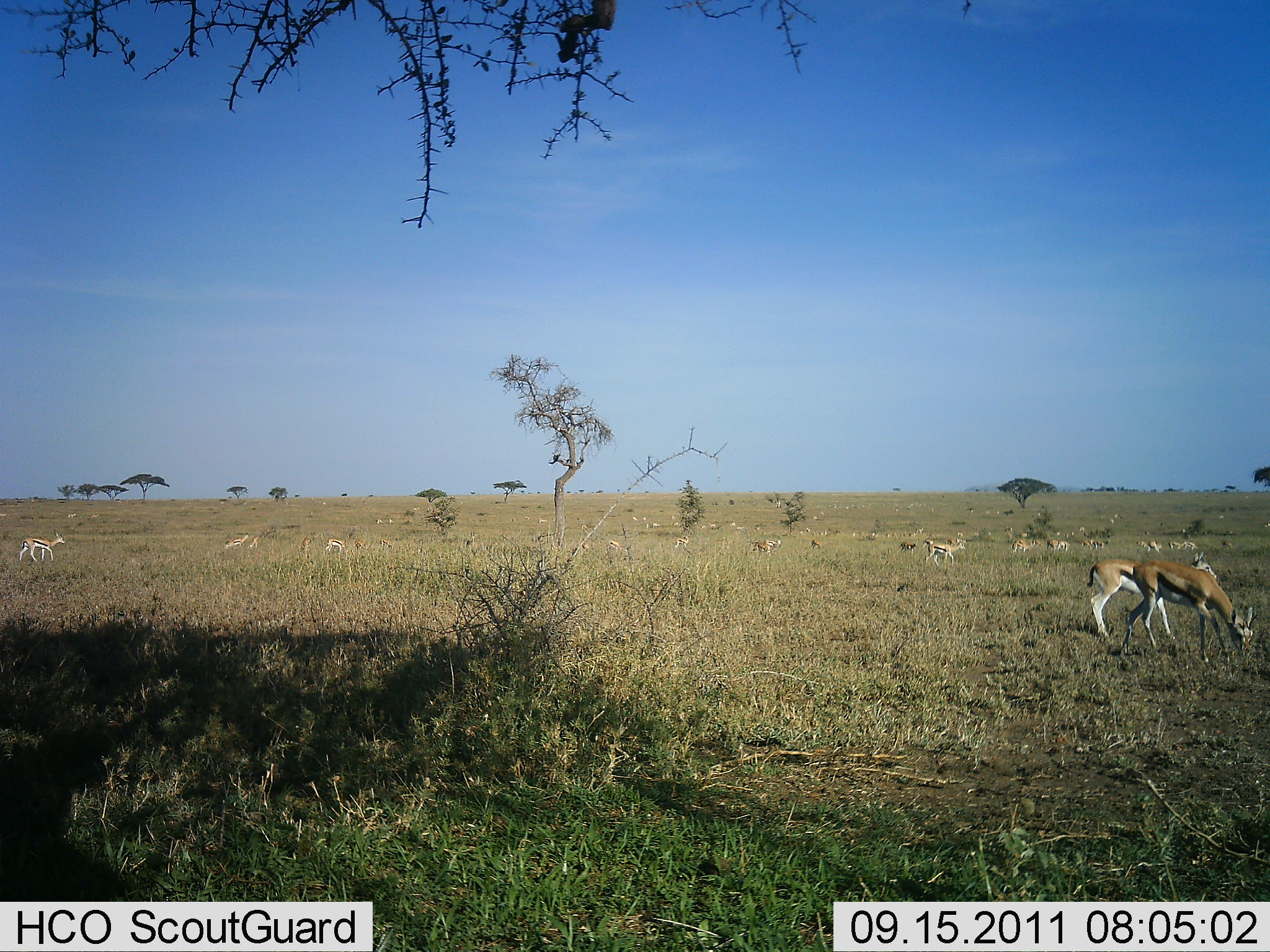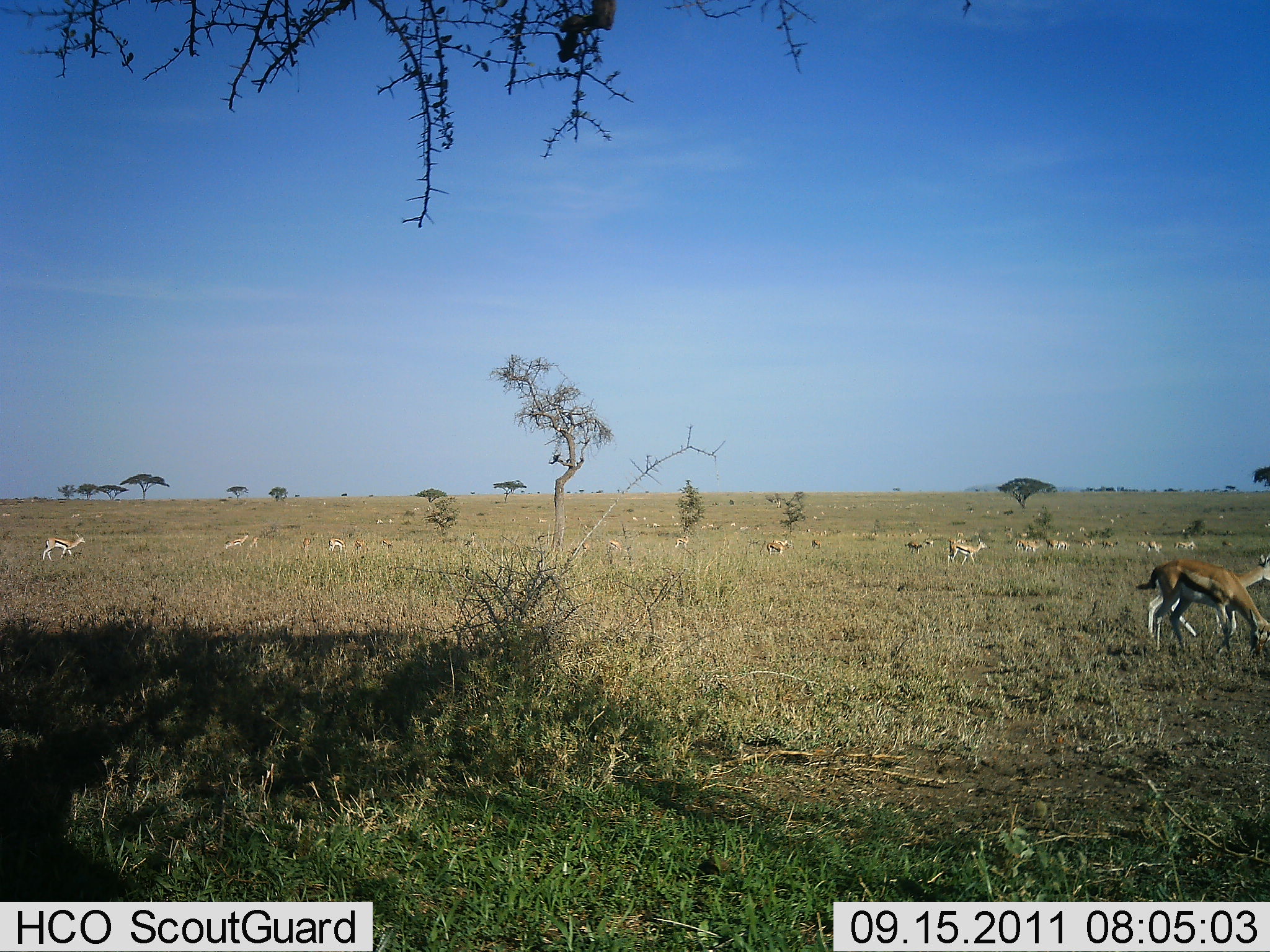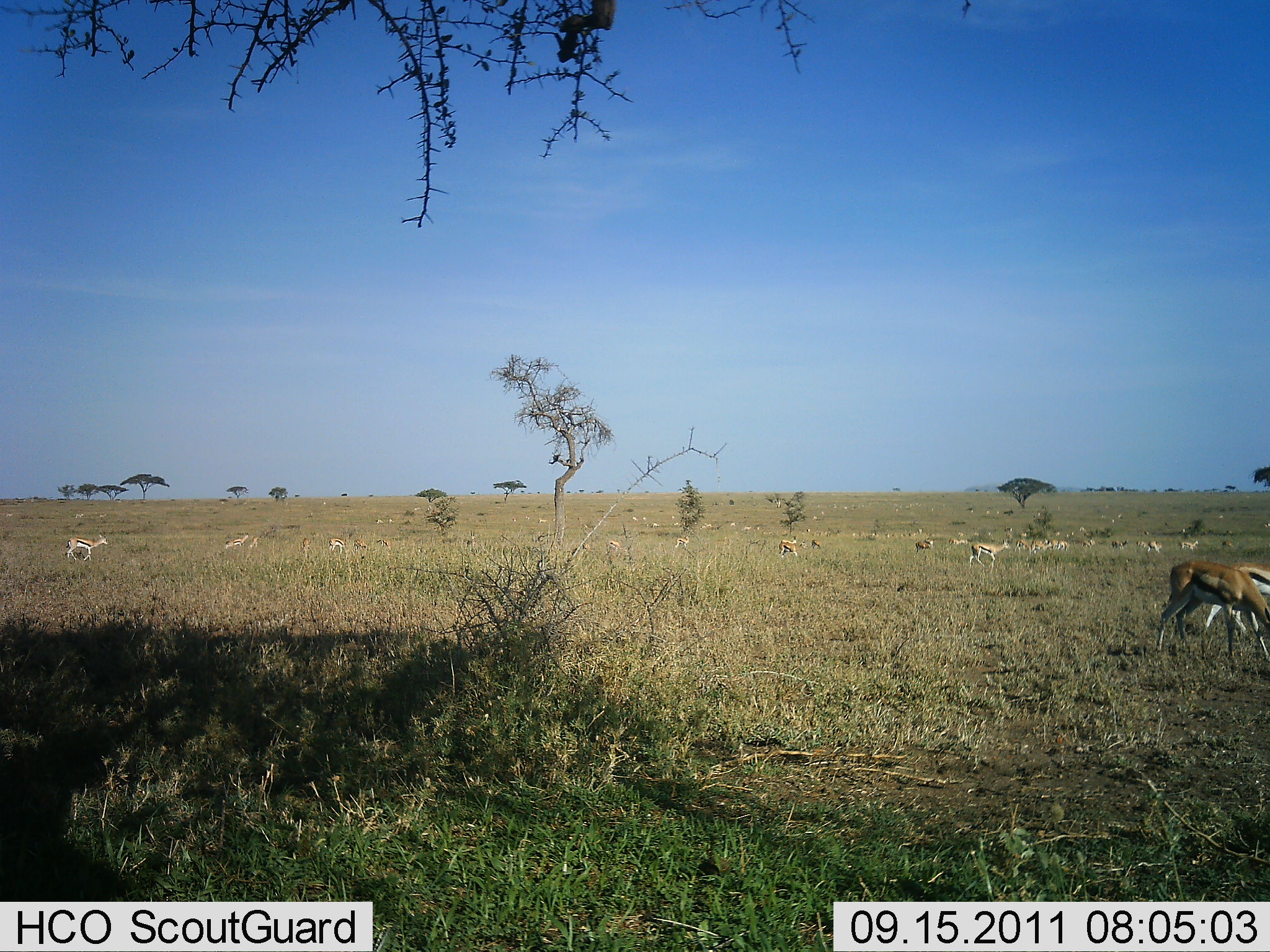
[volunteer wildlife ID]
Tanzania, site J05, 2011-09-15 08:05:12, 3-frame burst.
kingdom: Animalia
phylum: Chordata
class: Mammalia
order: Artiodactyla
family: Bovidae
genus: Eudorcas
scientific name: Eudorcas thomsonii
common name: thomson's gazelle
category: gazellethomsons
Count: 11-50.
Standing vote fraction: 50%.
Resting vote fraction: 0%.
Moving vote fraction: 75%.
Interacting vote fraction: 0%.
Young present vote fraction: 0%.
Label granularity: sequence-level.